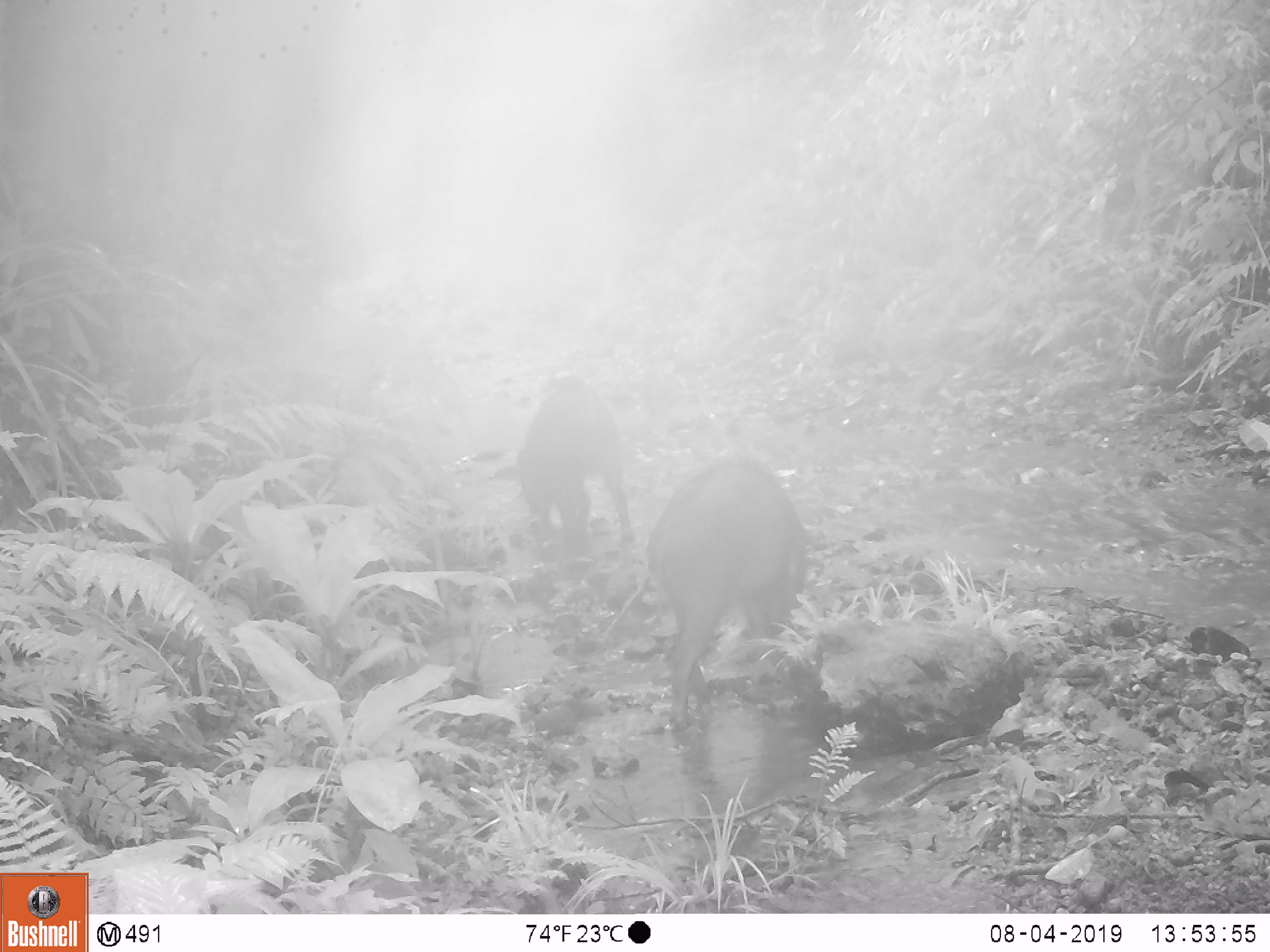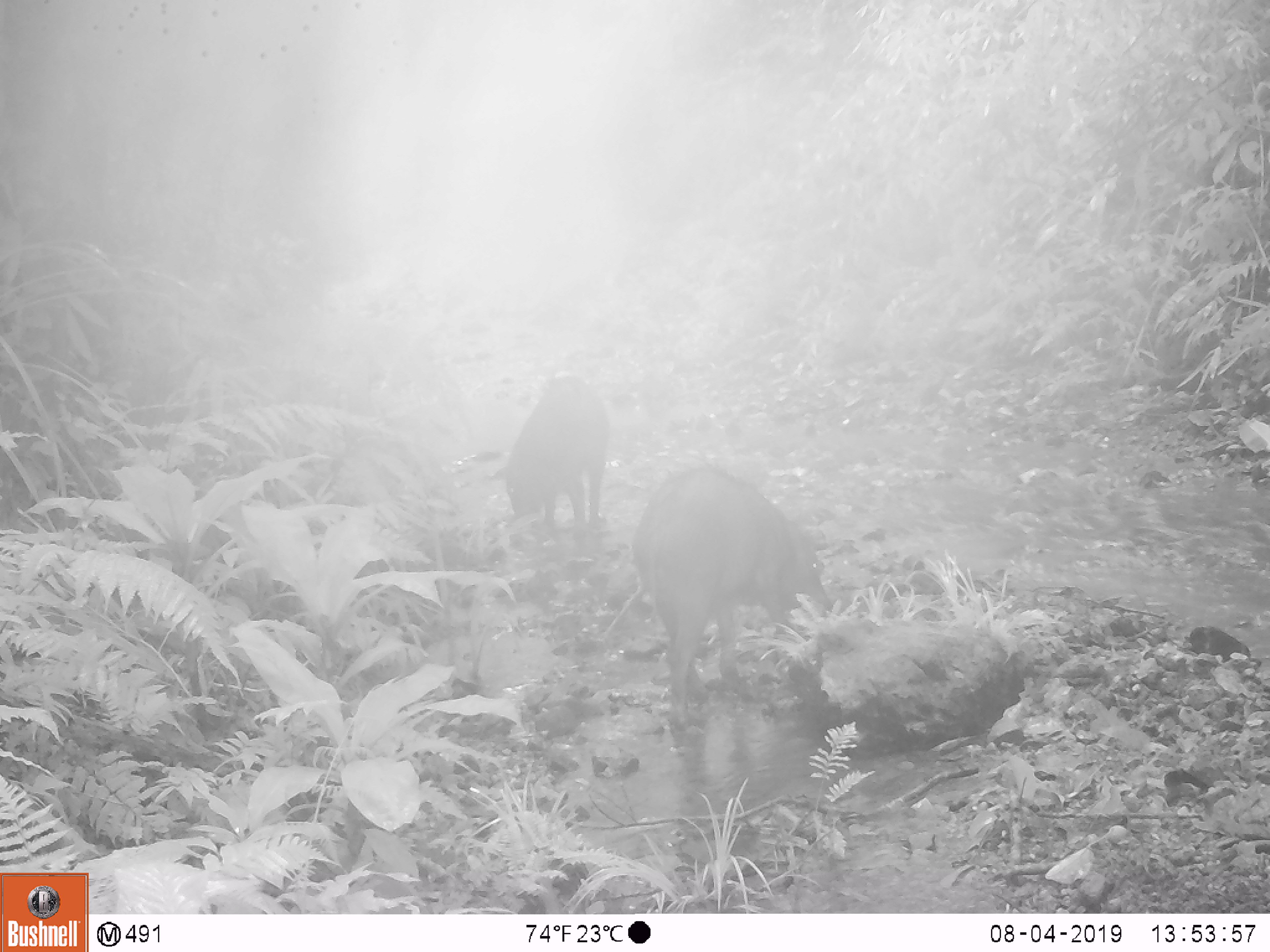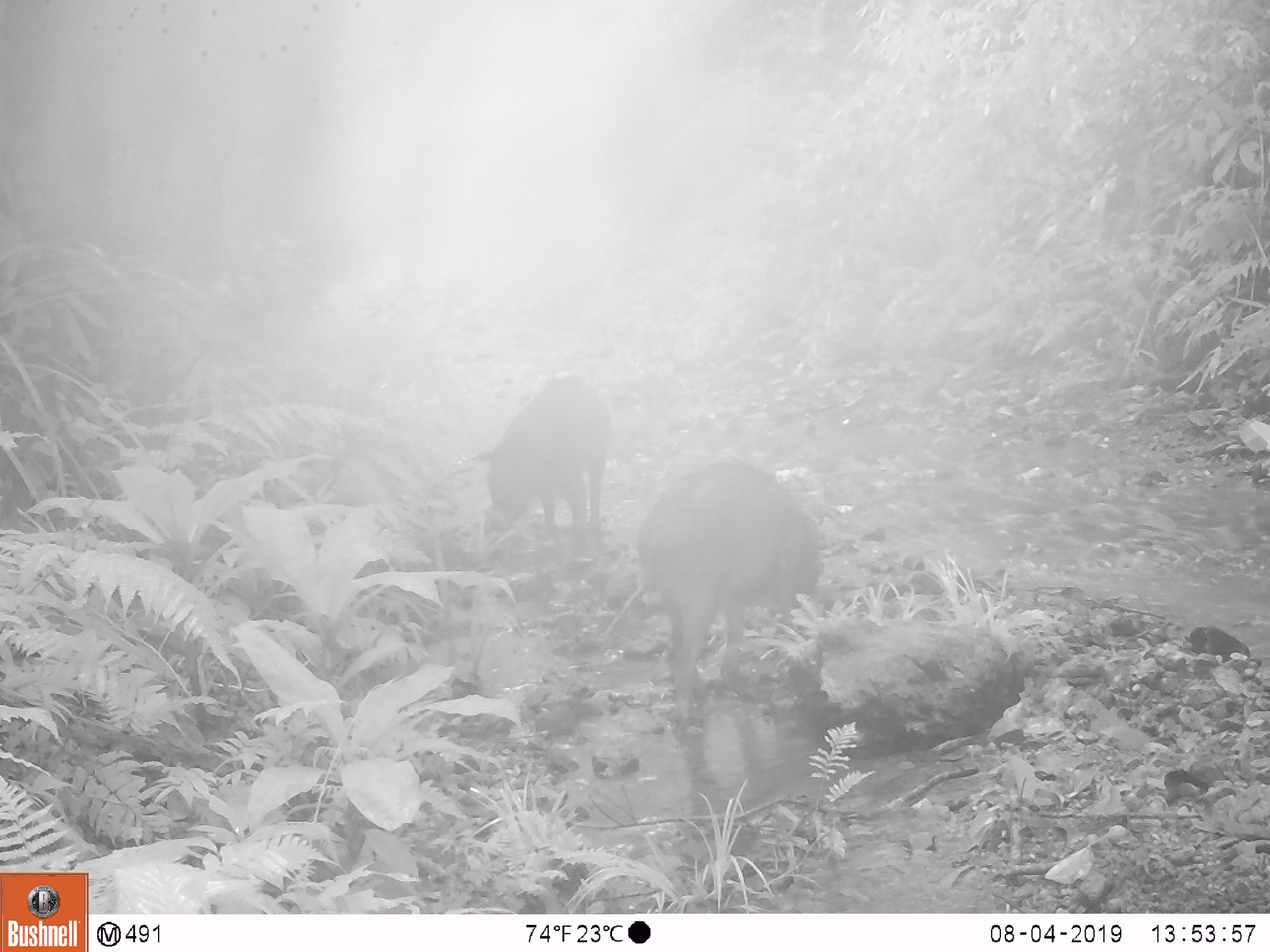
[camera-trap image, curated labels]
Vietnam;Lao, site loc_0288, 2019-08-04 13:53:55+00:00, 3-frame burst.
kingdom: Animalia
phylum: Chordata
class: Mammalia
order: Artiodactyla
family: Suidae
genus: Sus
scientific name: Sus scrofa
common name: eurasian wild pig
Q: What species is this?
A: Eurasian wild pig (Sus scrofa).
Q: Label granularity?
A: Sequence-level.